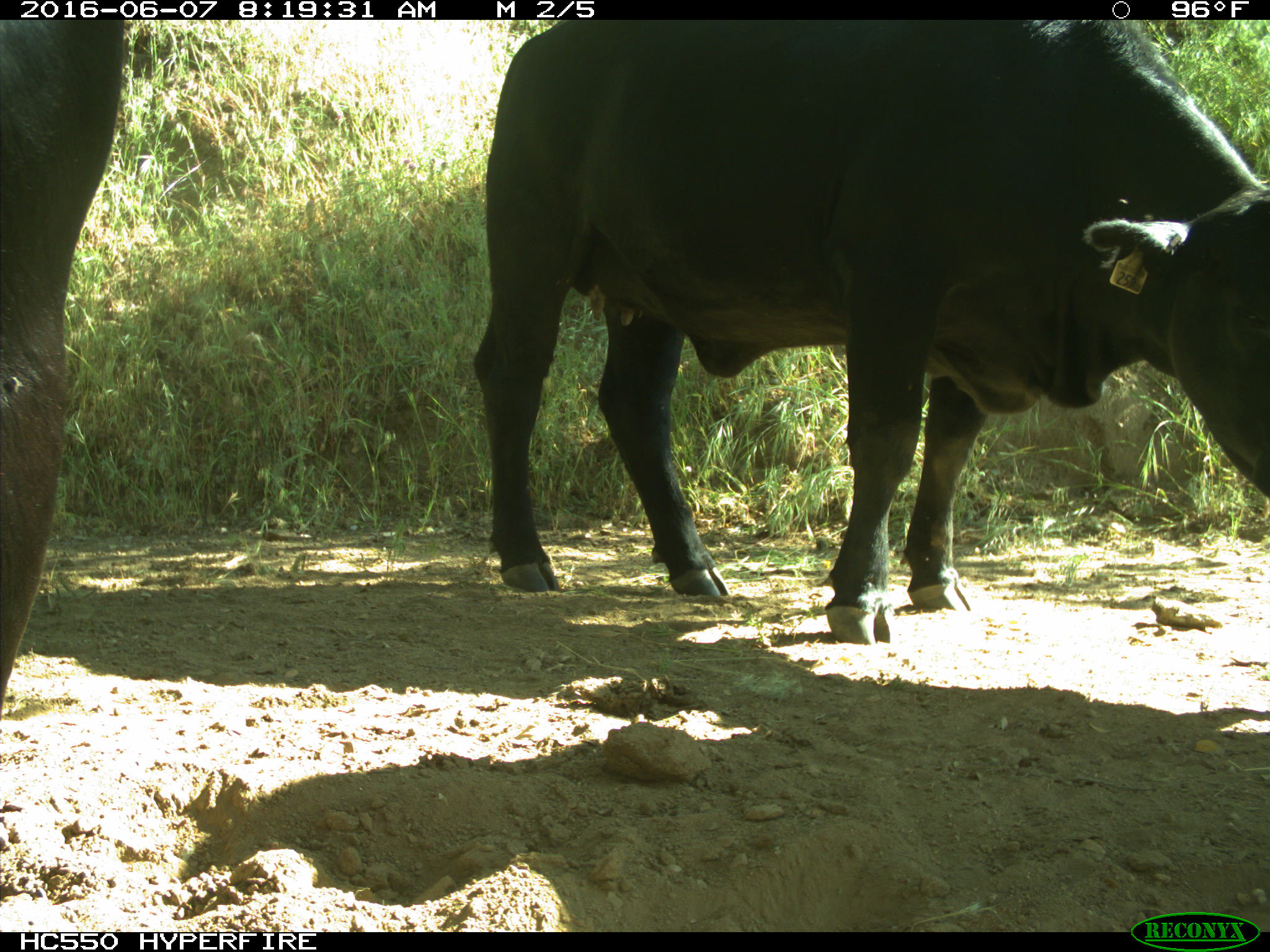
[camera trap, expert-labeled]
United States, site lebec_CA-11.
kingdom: Animalia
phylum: Chordata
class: Mammalia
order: Artiodactyla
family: Bovidae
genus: Bos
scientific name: Bos taurus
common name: domestic cow